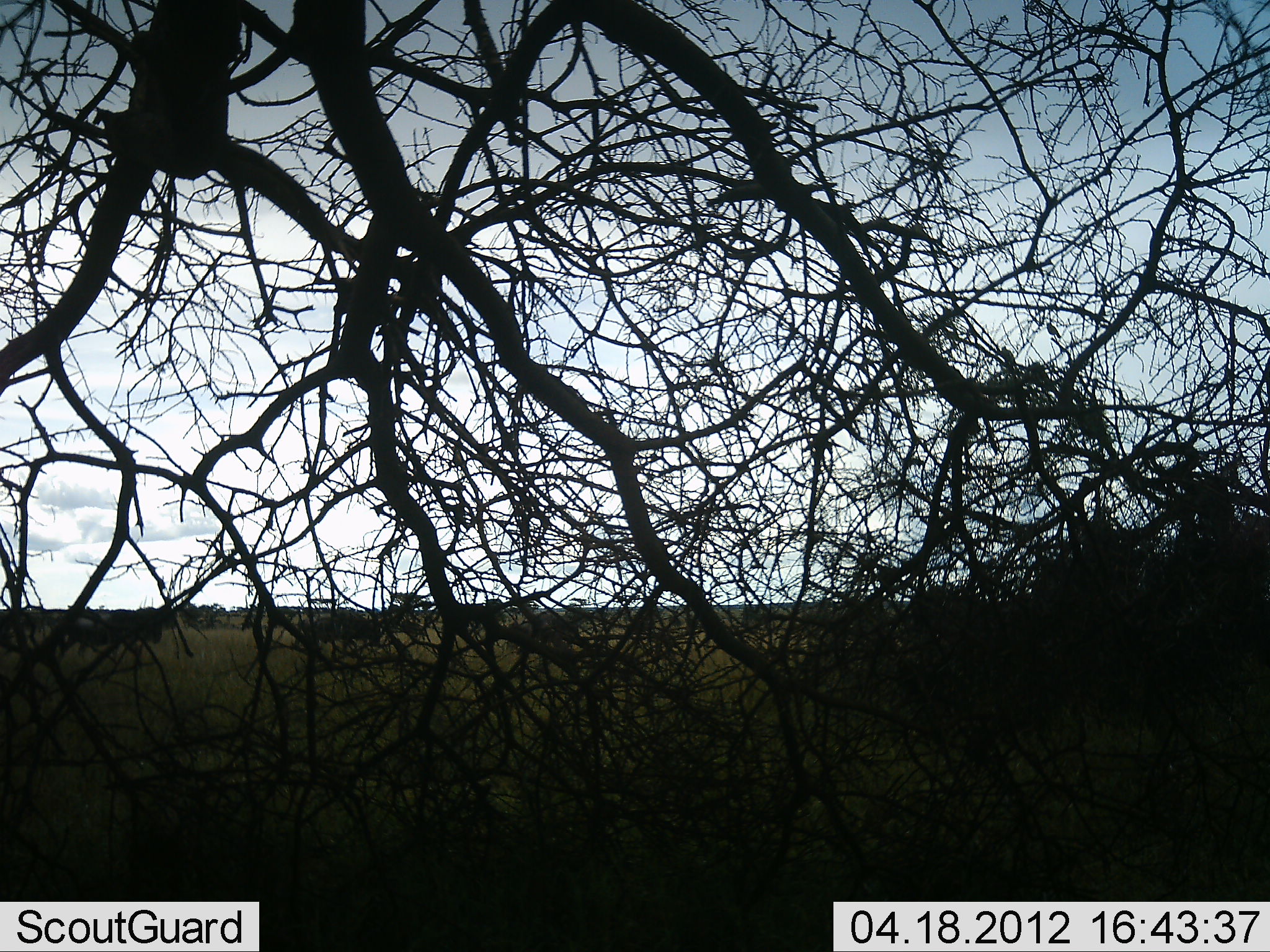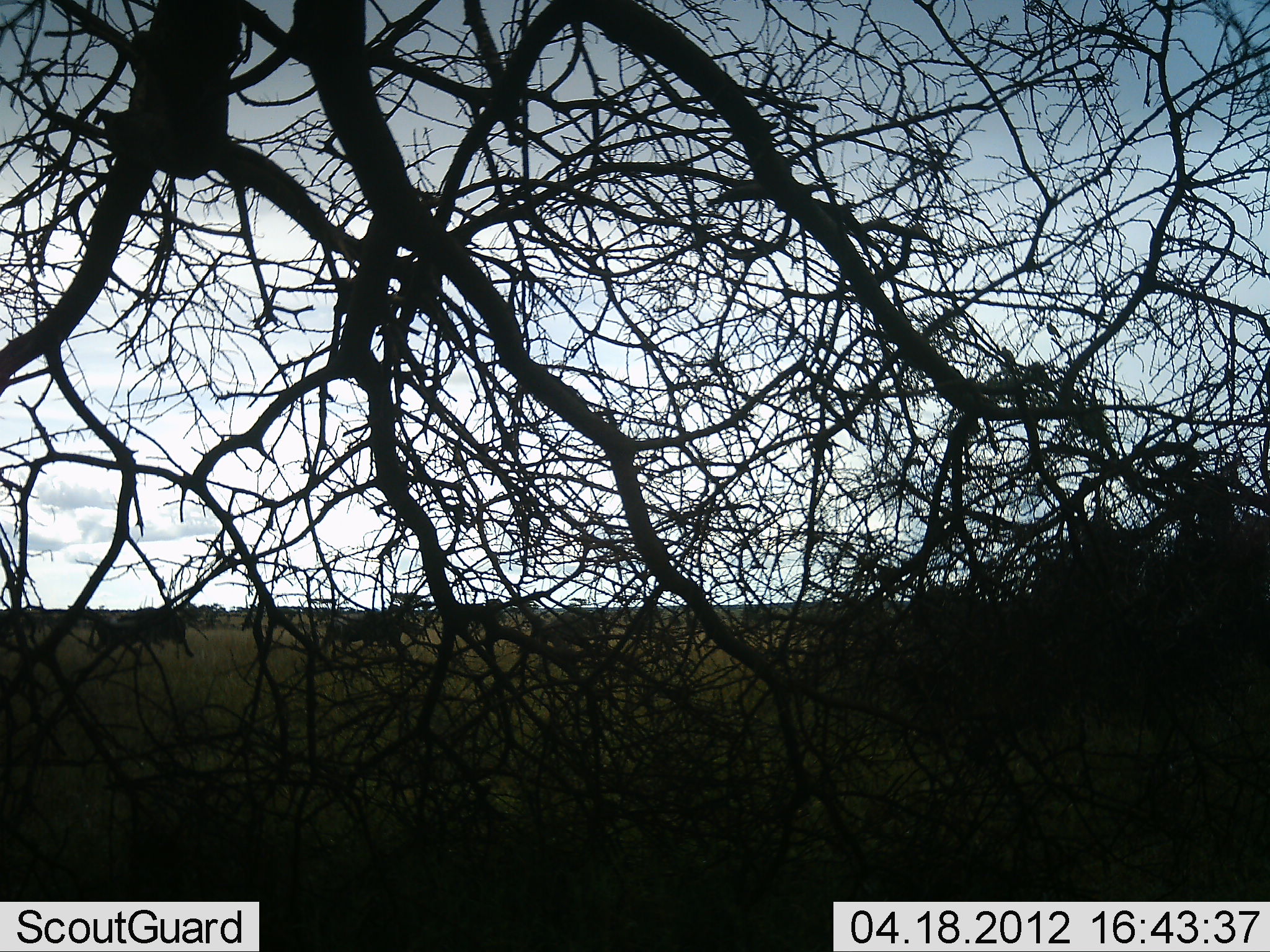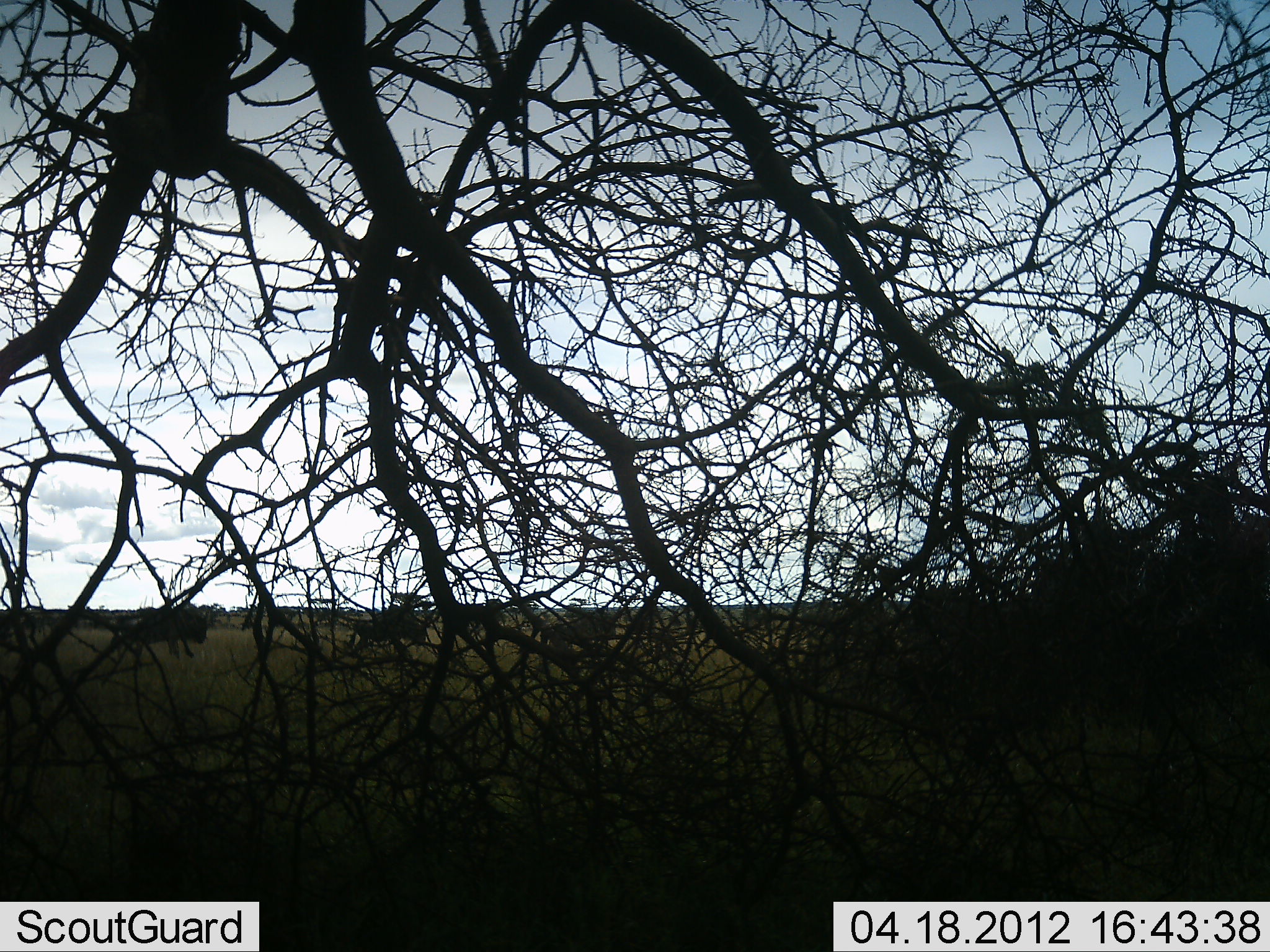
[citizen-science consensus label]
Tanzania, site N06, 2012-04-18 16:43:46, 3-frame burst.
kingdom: Animalia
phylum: Chordata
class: Mammalia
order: Artiodactyla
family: Bovidae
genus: Connochaetes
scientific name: Connochaetes taurinus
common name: blue wildebeest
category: wildebeest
Wildebeest (blue wildebeest) (Connochaetes taurinus), count 3. Behavior (volunteer vote fractions): standing 0%, resting 0%, moving 100%, interacting 0%. Young present (vote fraction): 0%. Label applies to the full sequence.